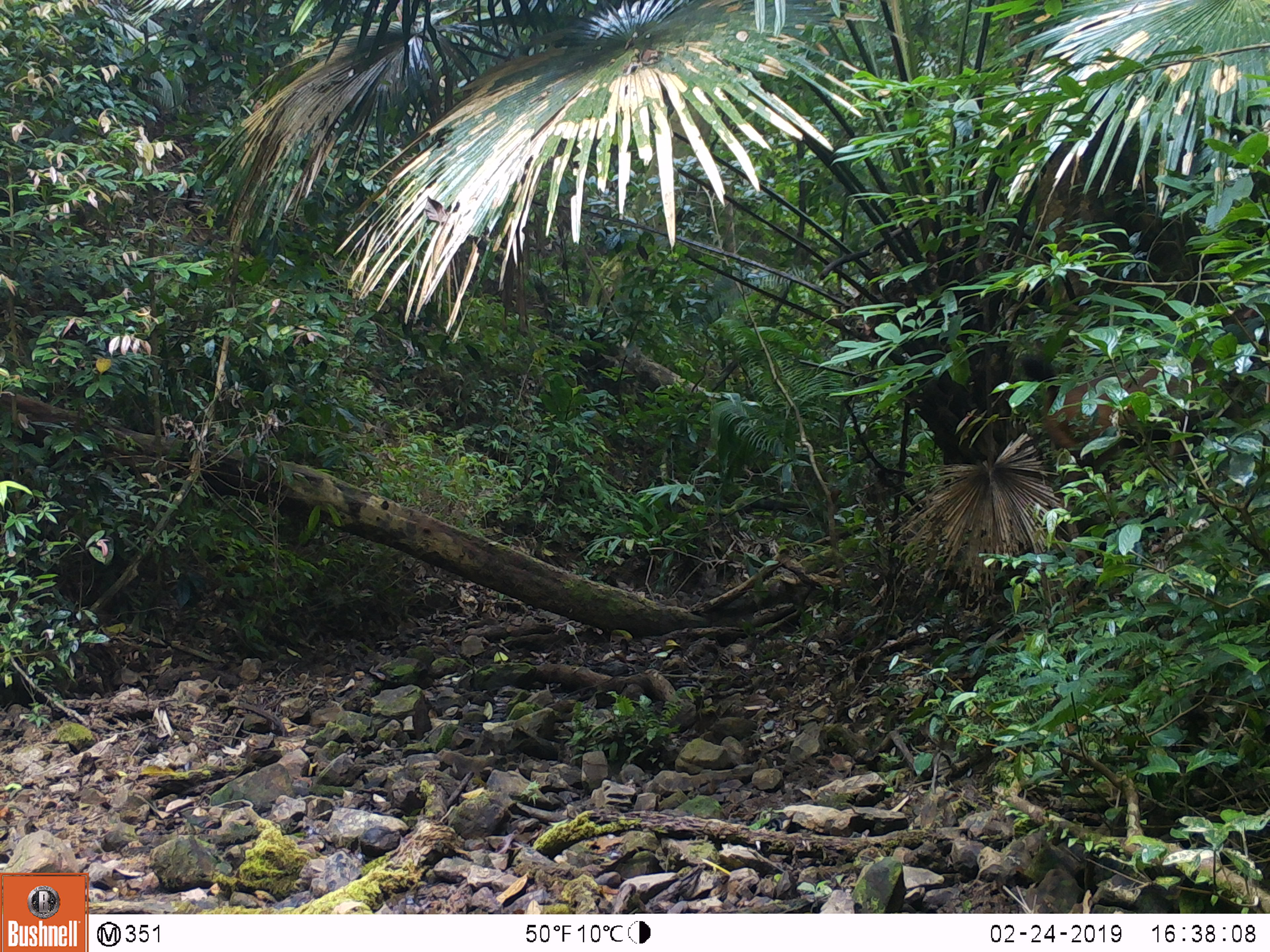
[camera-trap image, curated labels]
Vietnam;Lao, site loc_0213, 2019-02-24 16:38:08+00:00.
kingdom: Animalia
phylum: Chordata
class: Mammalia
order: Artiodactyla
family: Cervidae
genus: Rusa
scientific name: Rusa unicolor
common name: sambar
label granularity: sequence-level